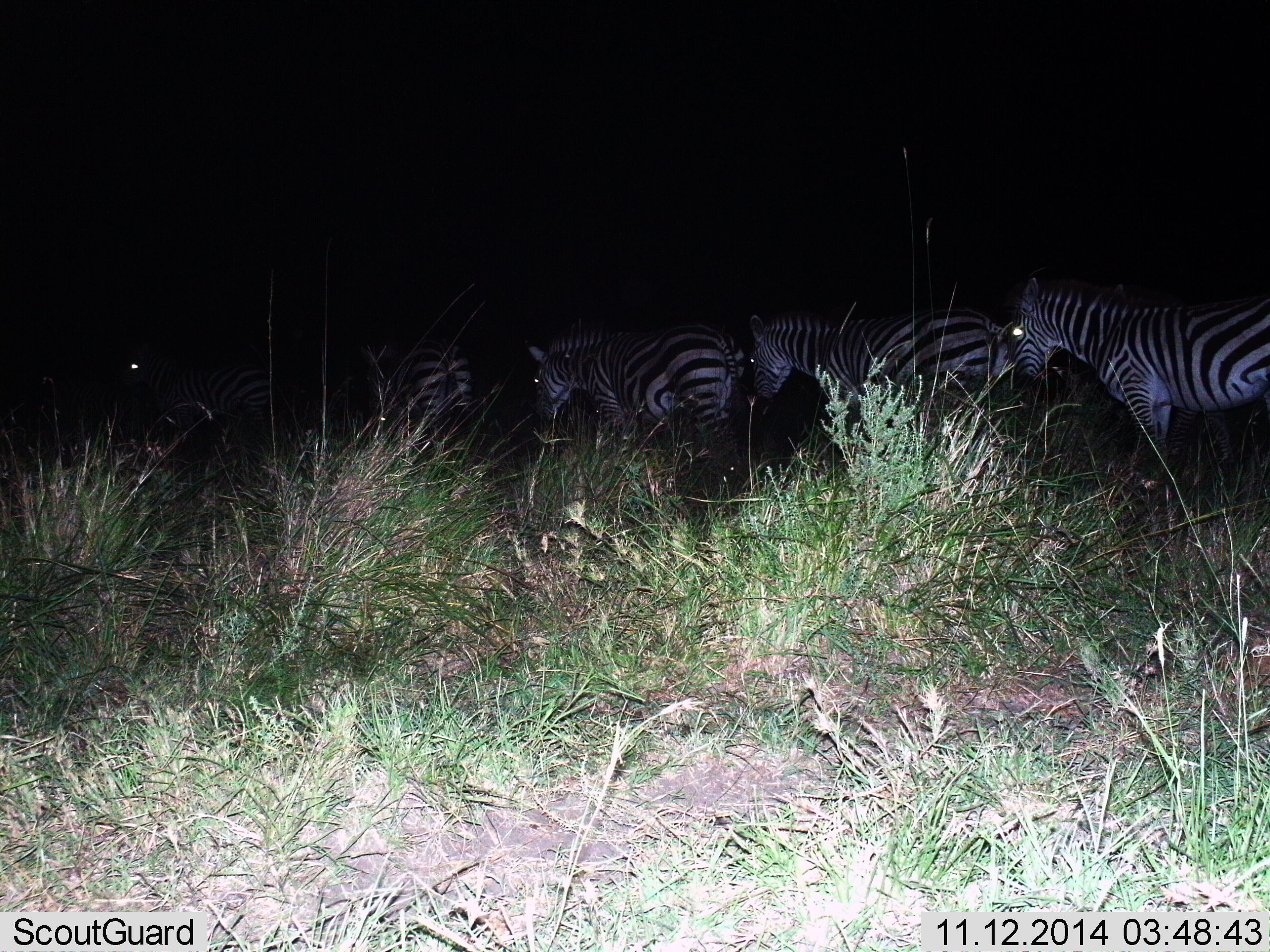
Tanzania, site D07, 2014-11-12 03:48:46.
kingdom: Animalia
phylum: Chordata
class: Mammalia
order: Perissodactyla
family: Equidae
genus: Equus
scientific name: Equus quagga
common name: plains zebra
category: zebra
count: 5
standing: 70%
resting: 10%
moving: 30%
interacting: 0%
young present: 0%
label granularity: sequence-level